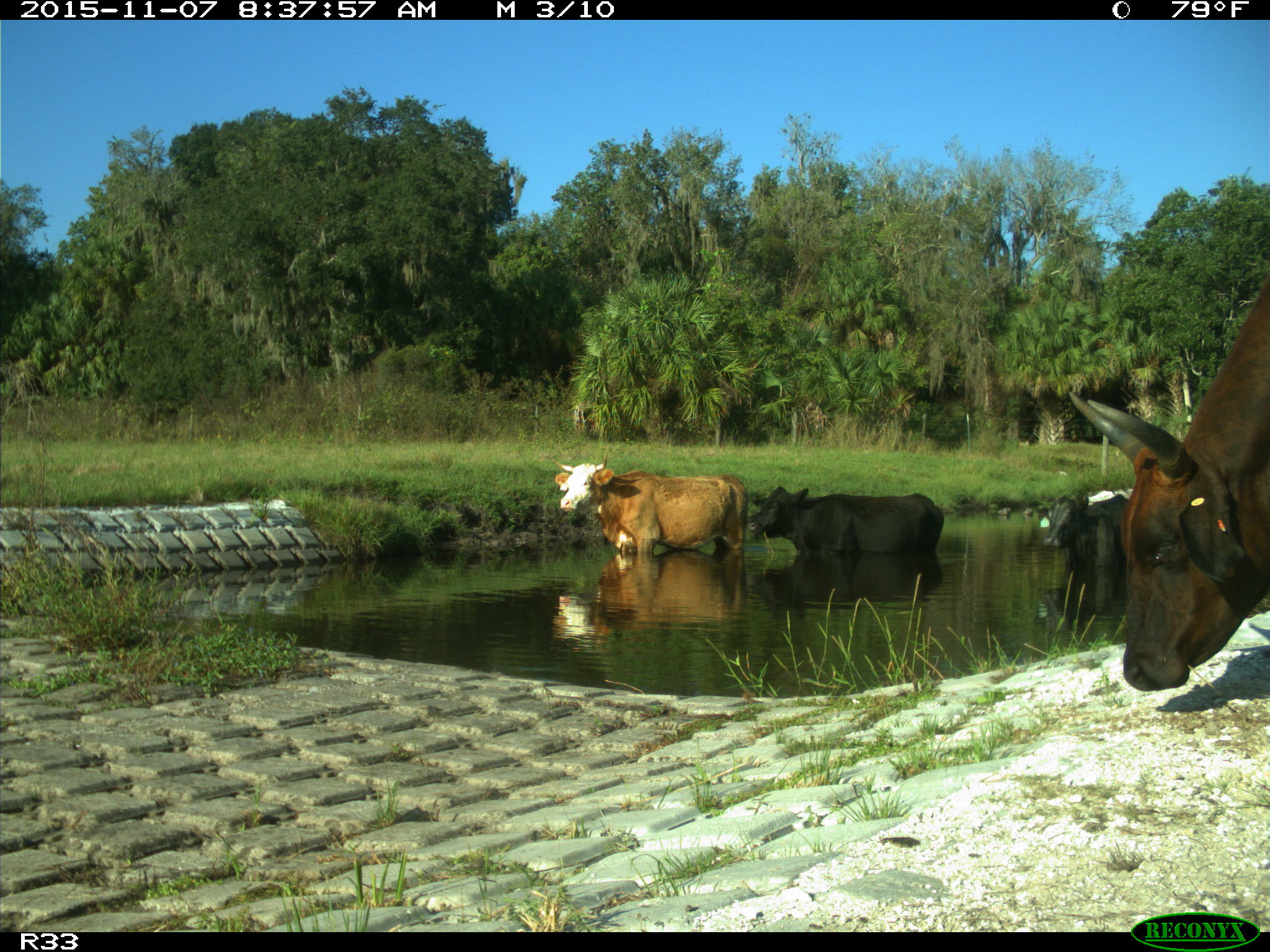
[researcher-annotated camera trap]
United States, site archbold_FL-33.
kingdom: Animalia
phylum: Chordata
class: Mammalia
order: Artiodactyla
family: Bovidae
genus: Bos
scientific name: Bos taurus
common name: domestic cow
Bos taurus (domestic cow).